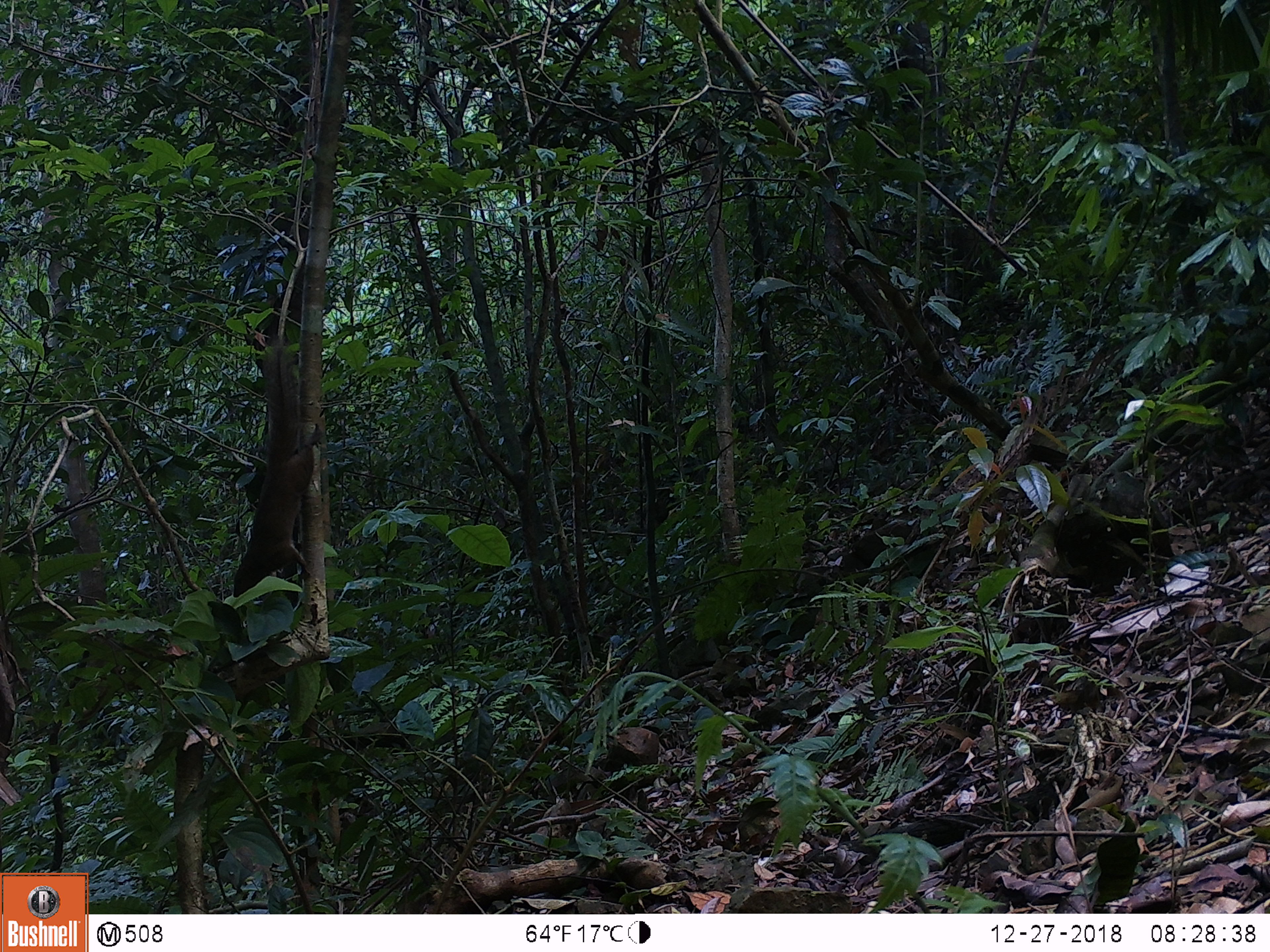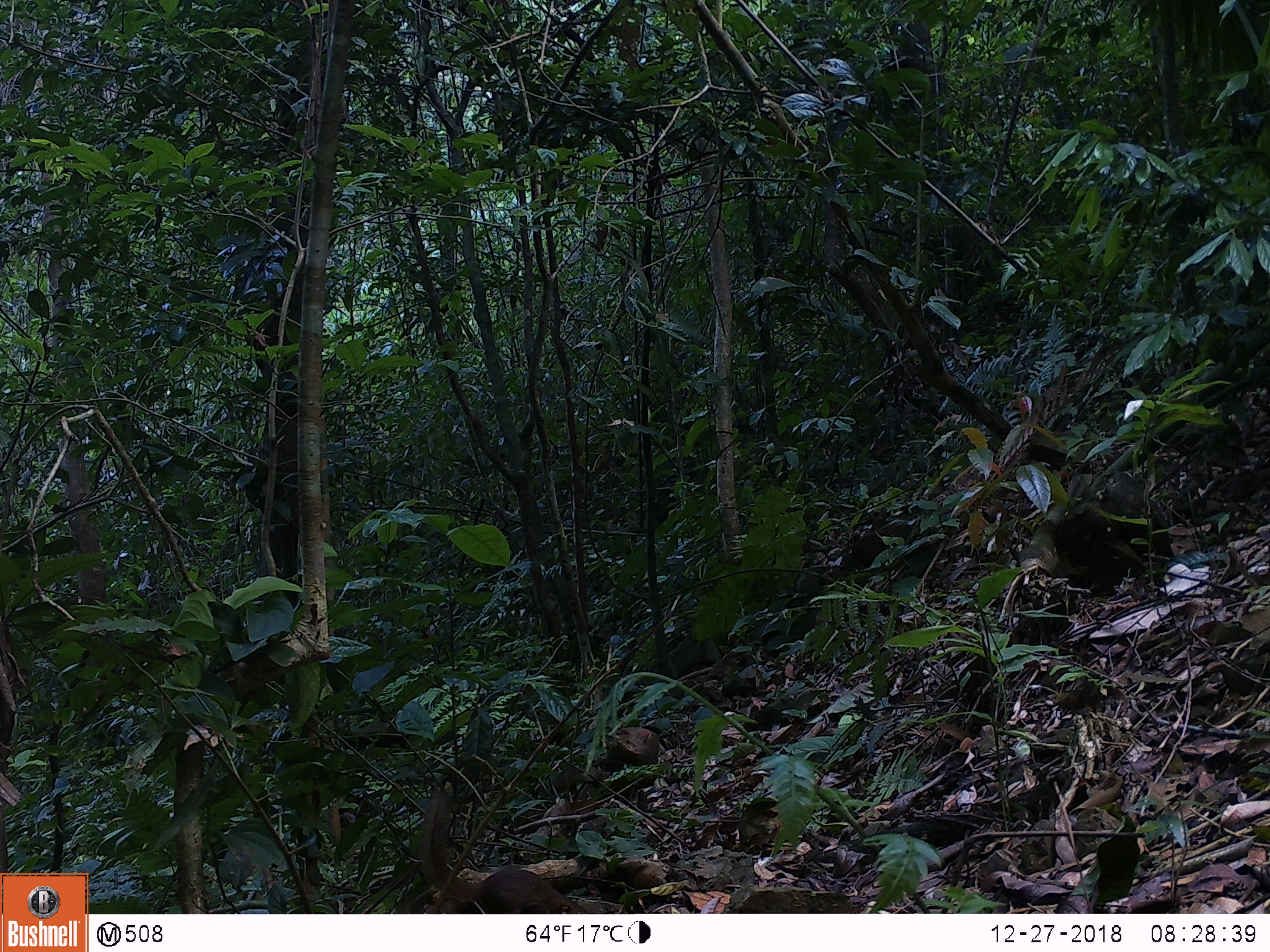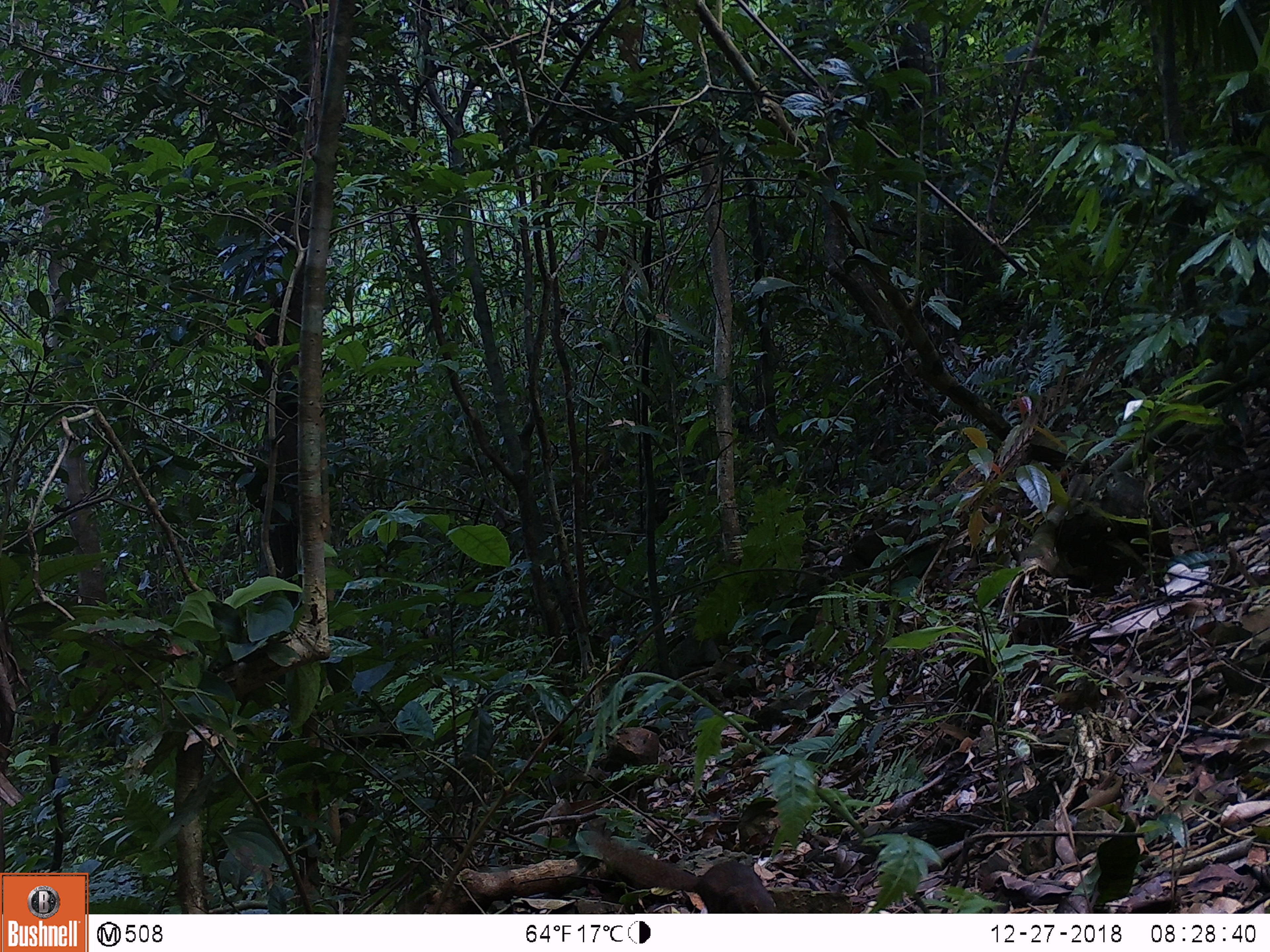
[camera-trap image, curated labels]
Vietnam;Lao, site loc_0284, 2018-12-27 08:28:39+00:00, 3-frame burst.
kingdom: Animalia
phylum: Chordata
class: Mammalia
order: Rodentia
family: Sciuridae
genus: Callosciurus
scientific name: Callosciurus erythraeus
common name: pallas's squirrel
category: pallass squirrel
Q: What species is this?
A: Pallass squirrel (pallas's squirrel) (Callosciurus erythraeus).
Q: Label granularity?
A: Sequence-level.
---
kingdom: Animalia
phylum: Chordata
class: Mammalia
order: Rodentia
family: Sciuridae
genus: Sciurus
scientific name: Sciurus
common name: squirrel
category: unidentified squirrel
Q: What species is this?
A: Unidentified squirrel (squirrel) (Sciurus).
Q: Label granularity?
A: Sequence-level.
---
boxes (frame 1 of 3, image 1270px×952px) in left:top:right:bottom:
pallass squirrel: 232:334:315:598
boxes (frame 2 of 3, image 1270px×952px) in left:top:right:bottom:
unidentified squirrel: 419:787:590:913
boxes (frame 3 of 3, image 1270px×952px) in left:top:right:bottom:
unidentified squirrel: 588:829:781:913